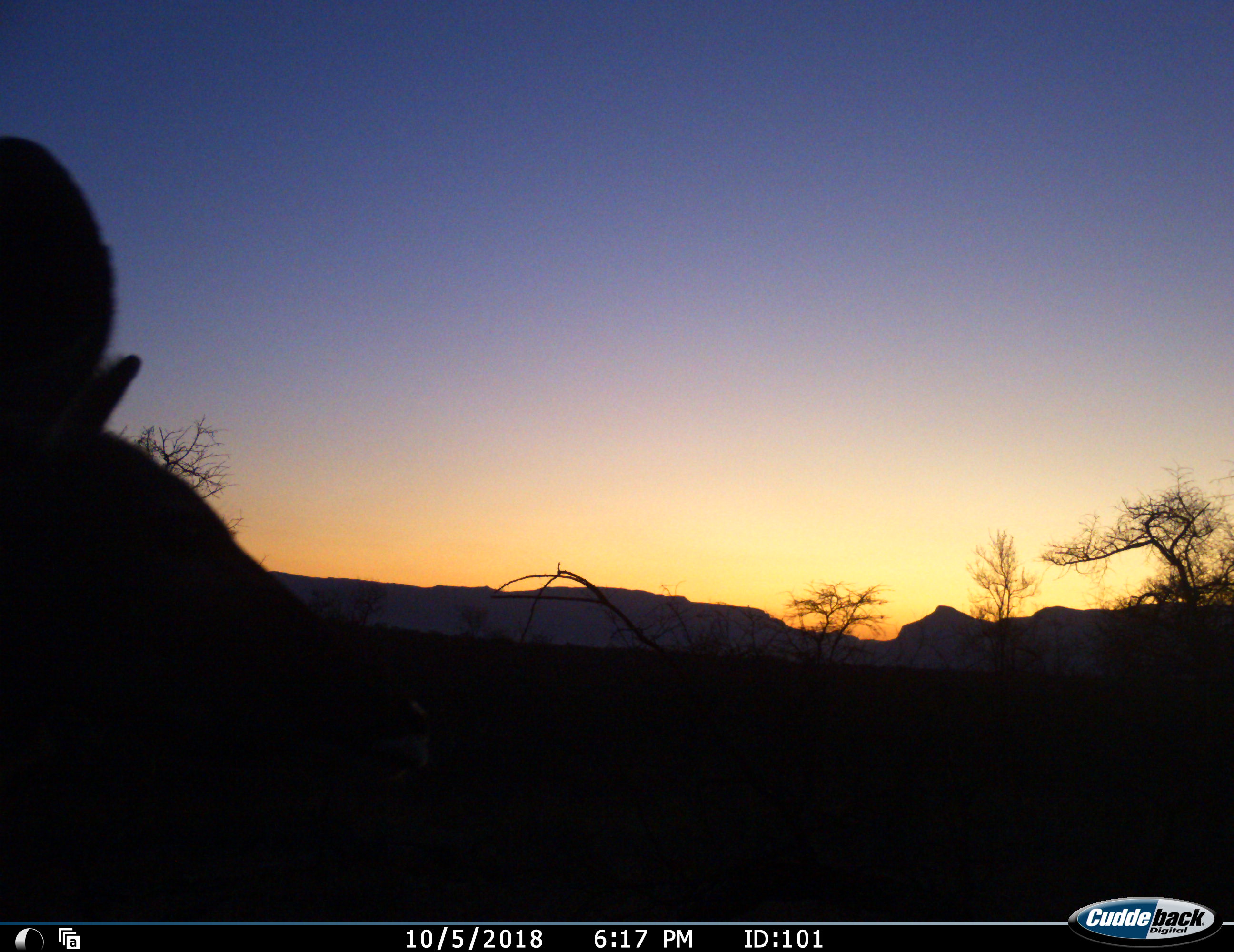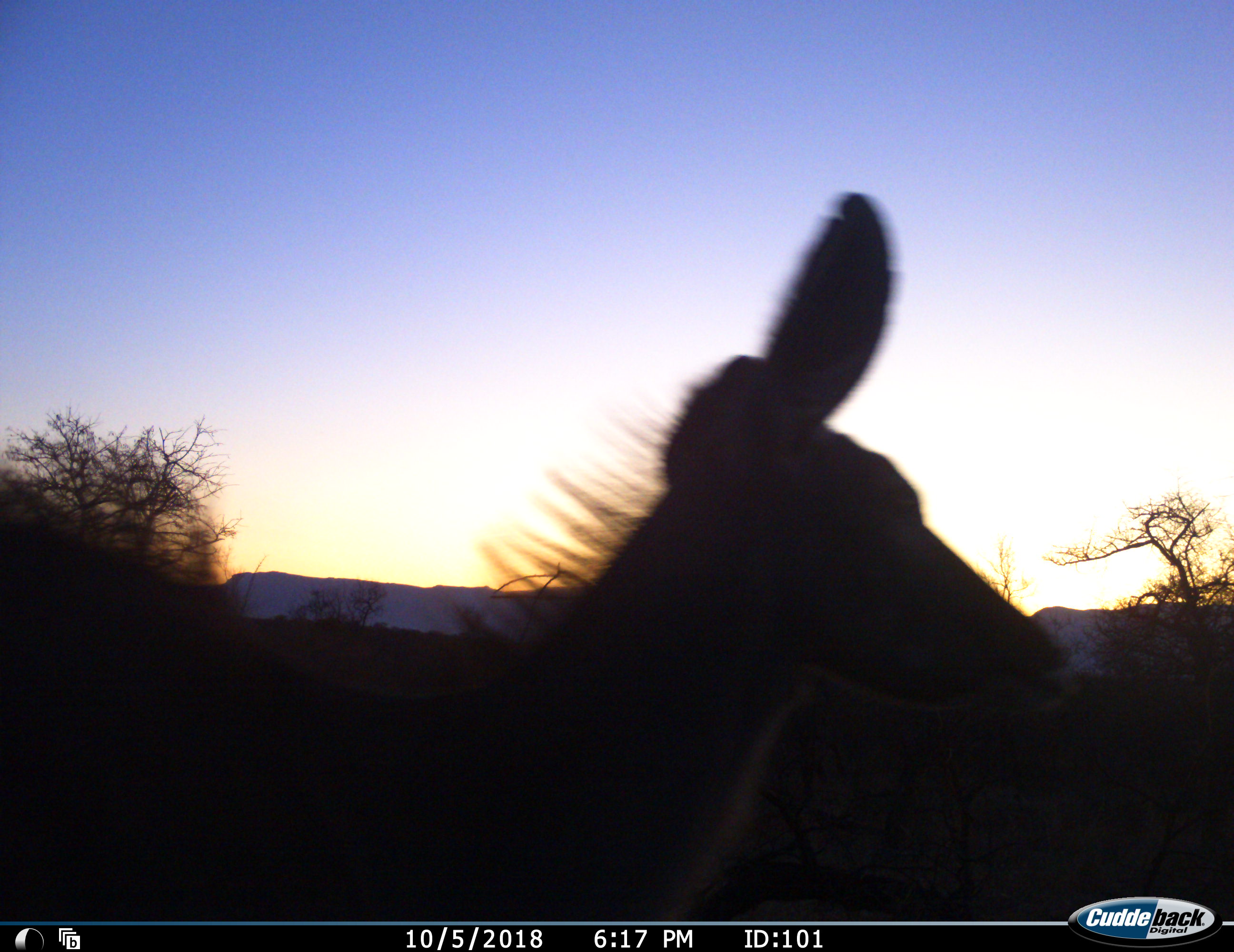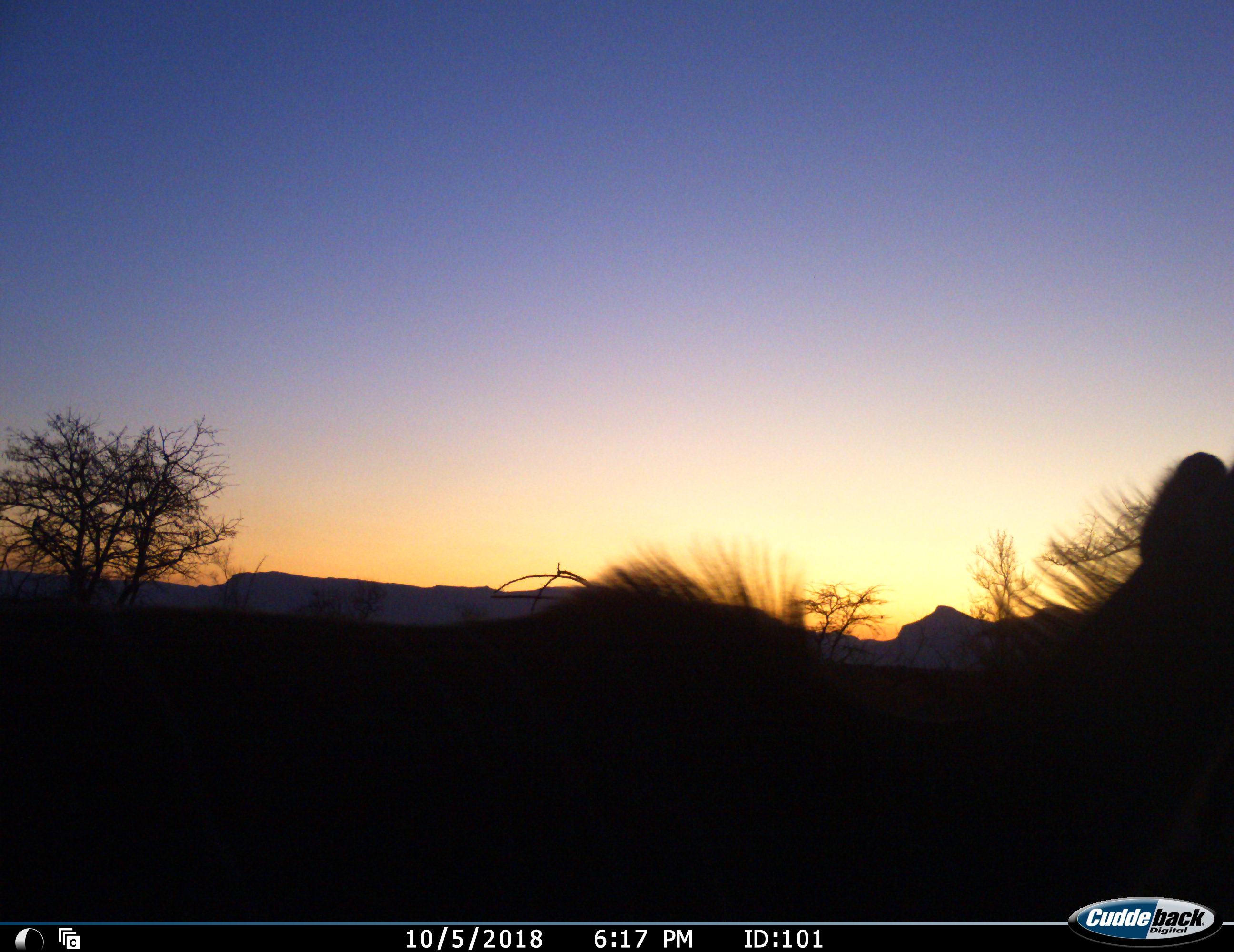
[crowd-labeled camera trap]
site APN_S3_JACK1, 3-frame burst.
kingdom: Animalia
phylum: Chordata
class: Mammalia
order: Artiodactyla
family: Bovidae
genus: Tragelaphus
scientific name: Tragelaphus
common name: kudu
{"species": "kudu (Tragelaphus)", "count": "1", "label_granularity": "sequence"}